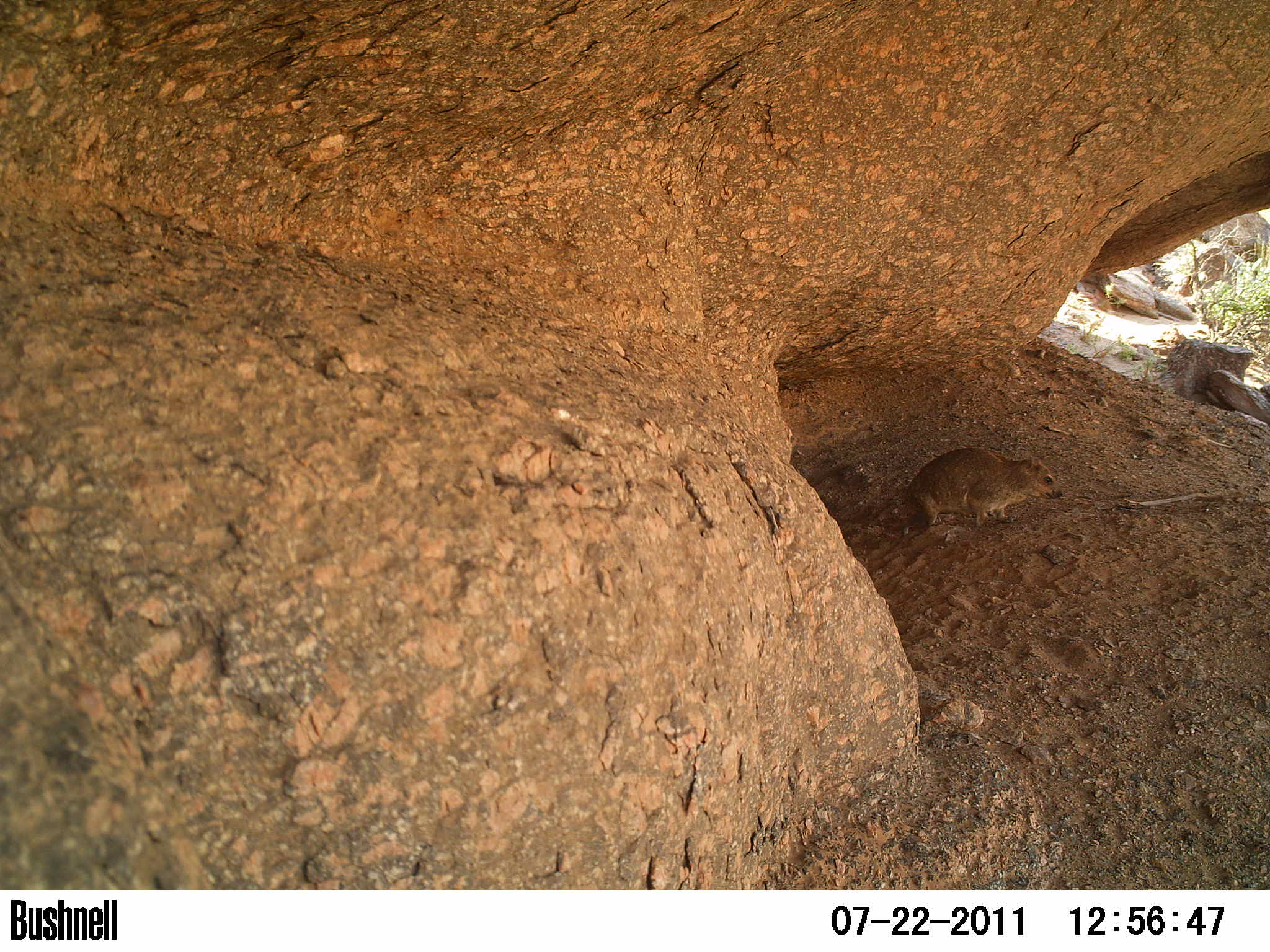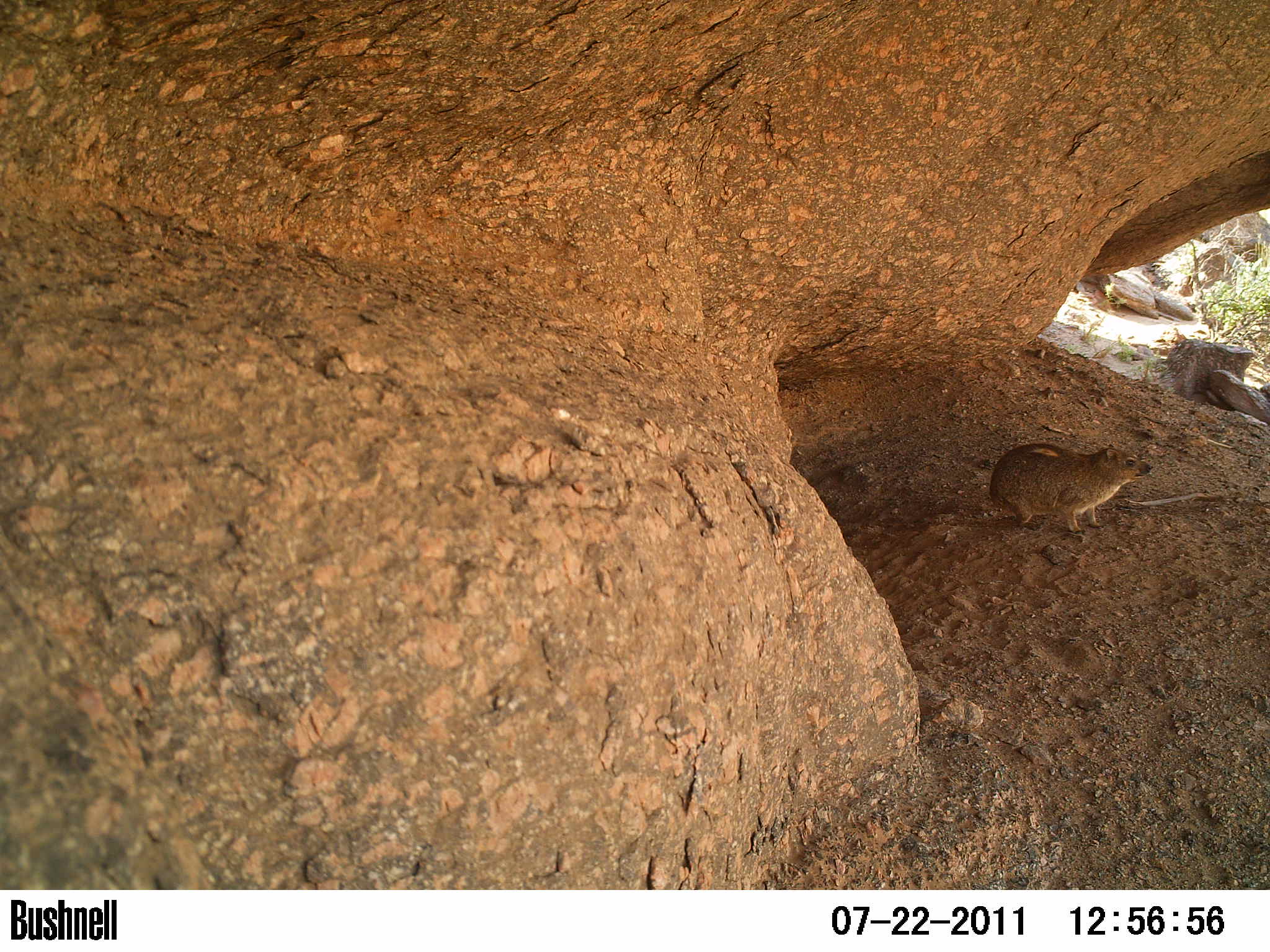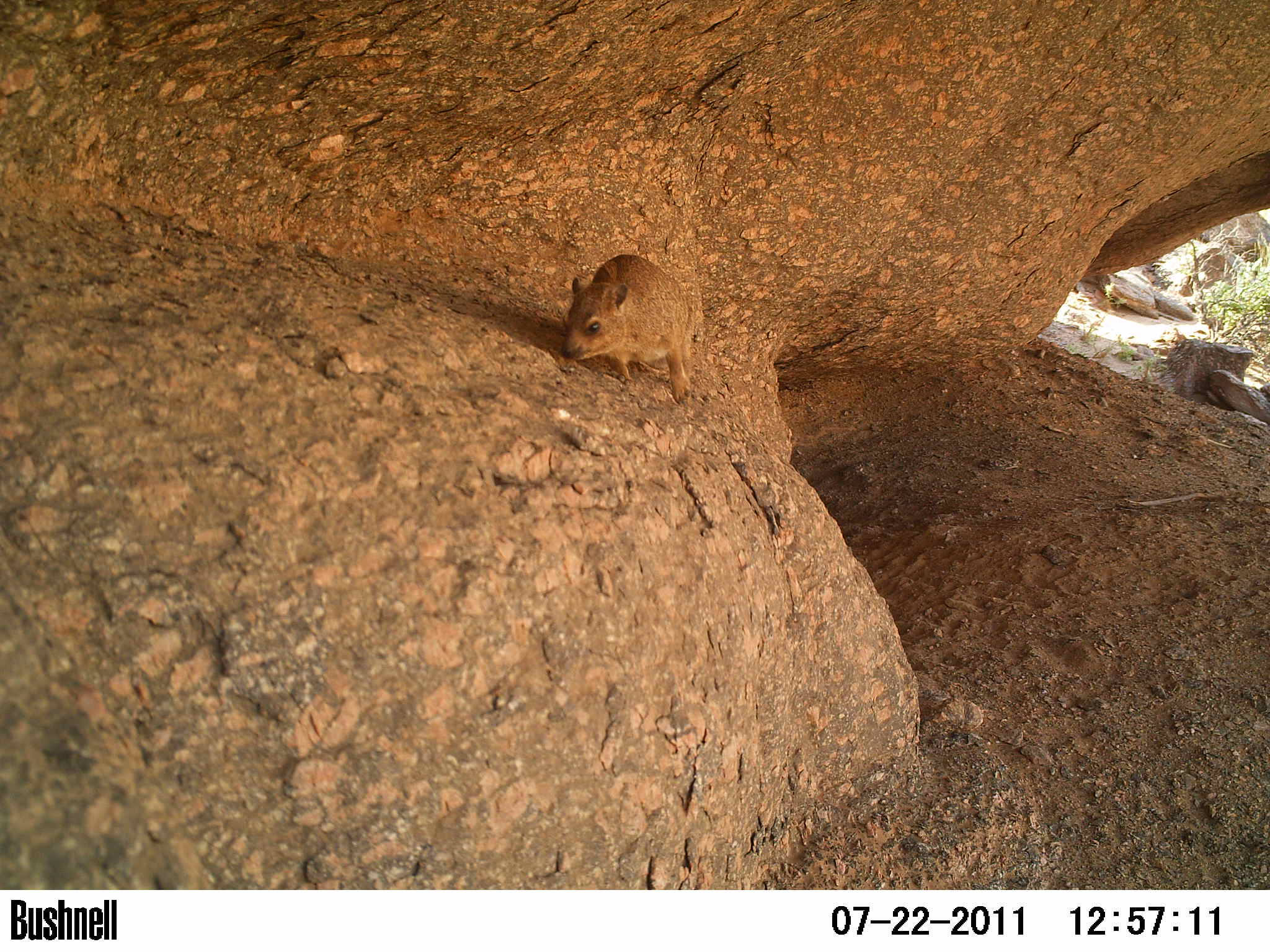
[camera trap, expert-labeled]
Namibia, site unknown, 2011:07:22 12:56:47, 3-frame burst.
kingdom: Animalia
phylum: Chordata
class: Mammalia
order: Hyracoidea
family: Procaviidae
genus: Procavia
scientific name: Procavia capensis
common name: rock hyrax